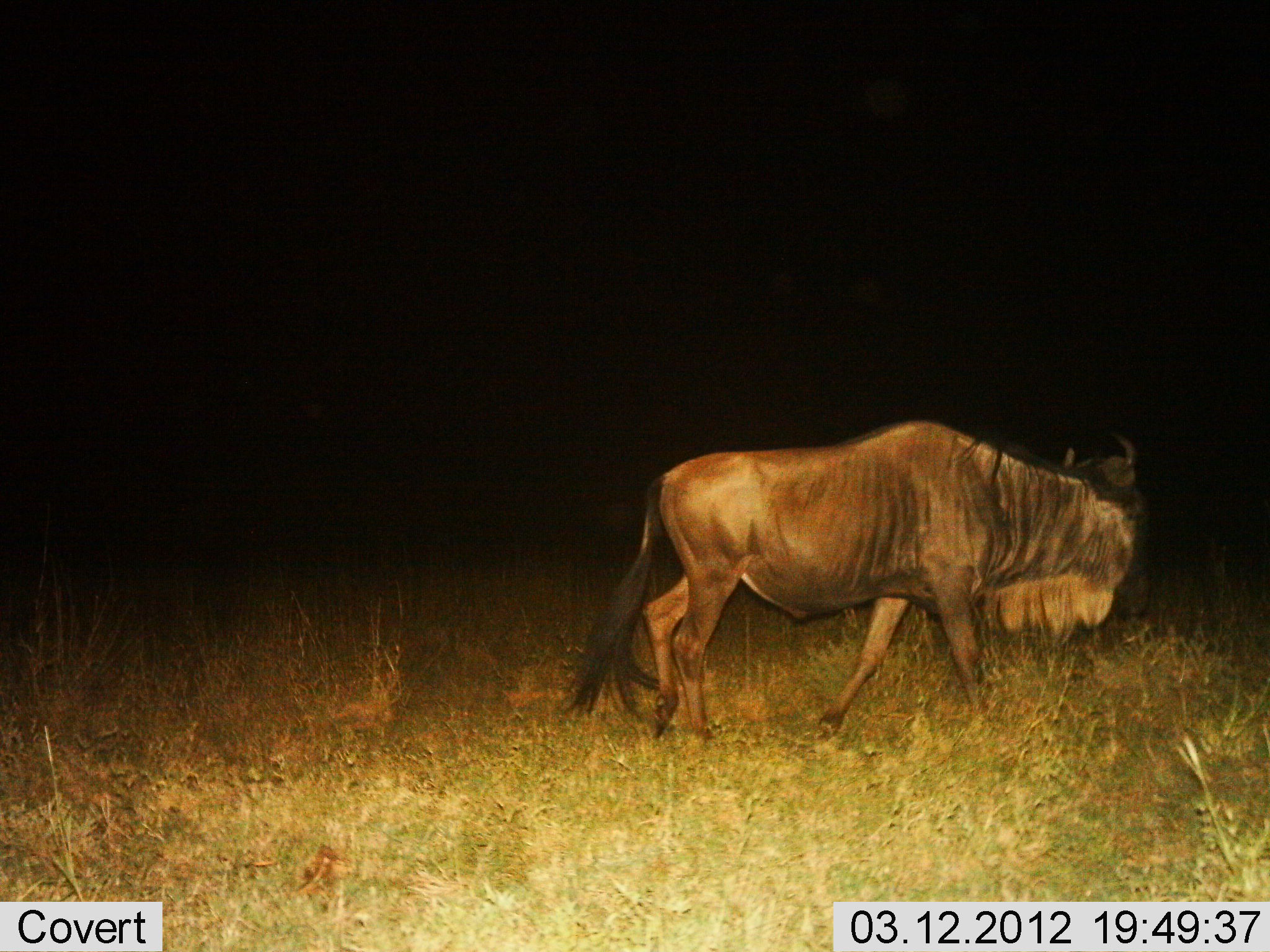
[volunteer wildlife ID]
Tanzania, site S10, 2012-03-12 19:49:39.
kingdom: Animalia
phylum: Chordata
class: Mammalia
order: Artiodactyla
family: Bovidae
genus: Connochaetes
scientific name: Connochaetes taurinus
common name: blue wildebeest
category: wildebeest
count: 1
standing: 5%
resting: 0%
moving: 95%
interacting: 0%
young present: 0%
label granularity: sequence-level